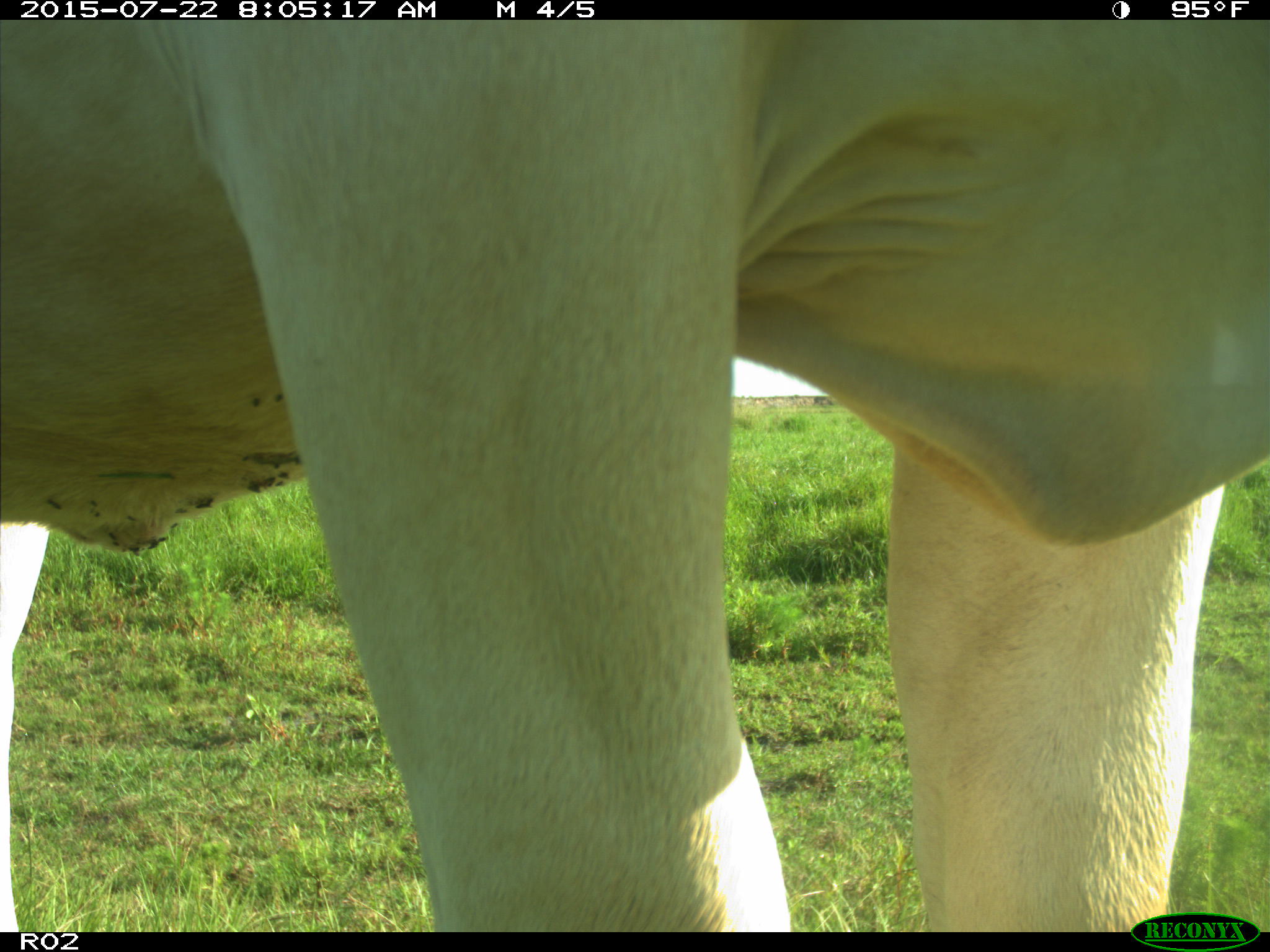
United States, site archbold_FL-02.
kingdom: Animalia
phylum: Chordata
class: Mammalia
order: Artiodactyla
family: Bovidae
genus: Bos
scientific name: Bos taurus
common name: domestic cow